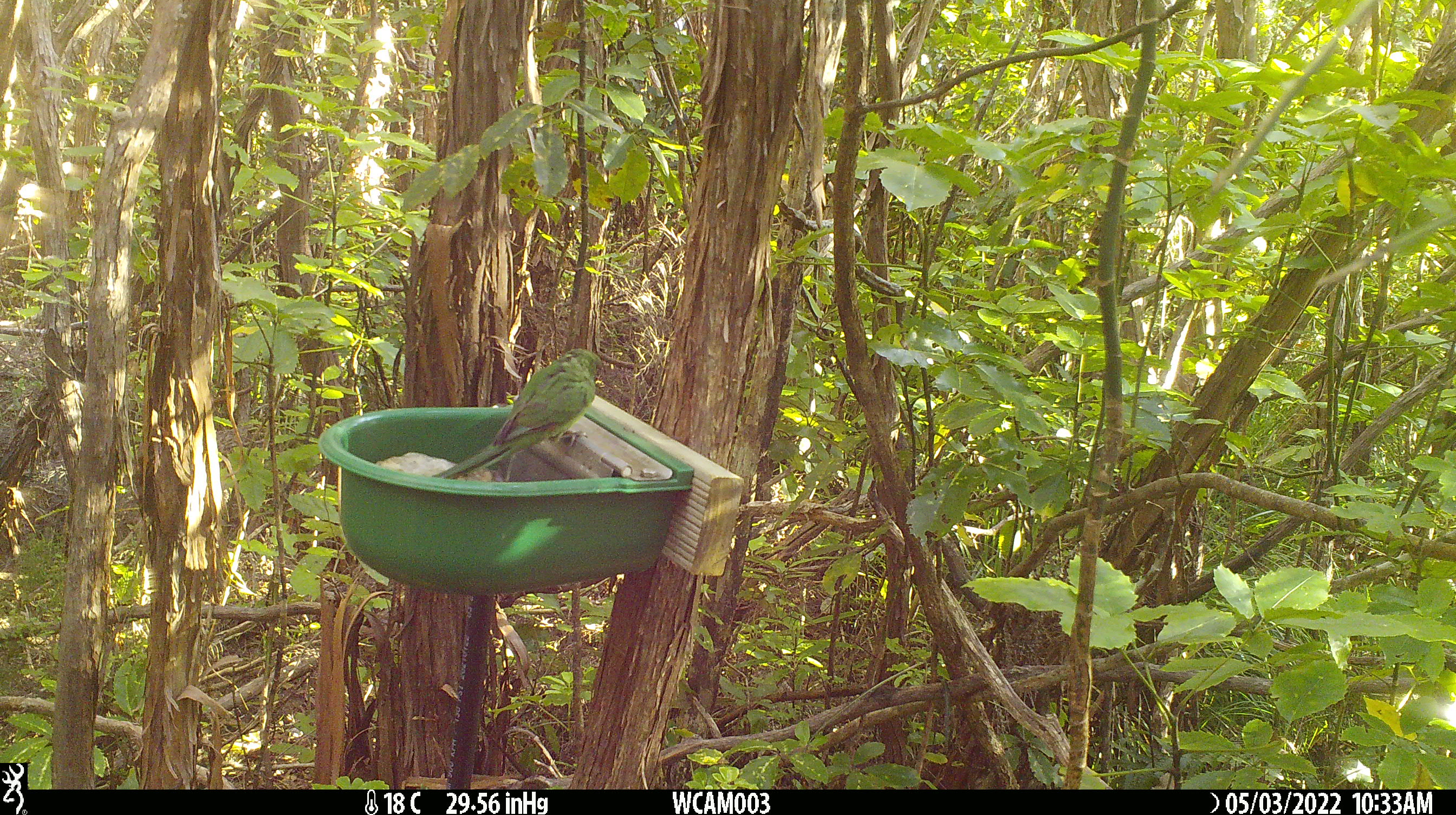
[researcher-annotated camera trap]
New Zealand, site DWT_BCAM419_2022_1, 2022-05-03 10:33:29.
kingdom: Animalia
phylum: Chordata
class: Aves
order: Psittaciformes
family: Psittaculidae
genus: Cyanoramphus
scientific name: Cyanoramphus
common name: parakeet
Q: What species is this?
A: Parakeet (Cyanoramphus).